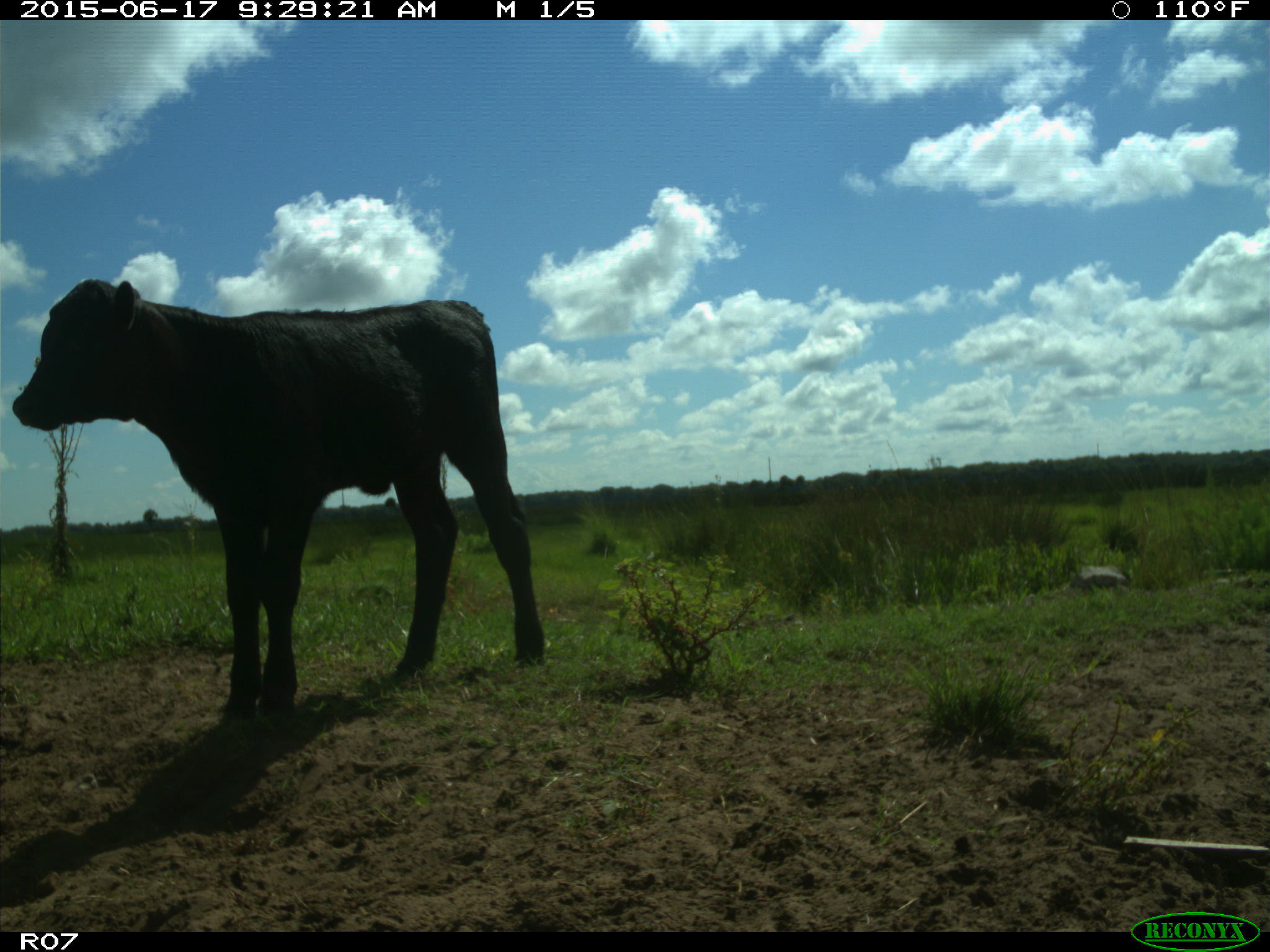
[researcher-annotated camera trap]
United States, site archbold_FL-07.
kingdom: Animalia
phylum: Chordata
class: Mammalia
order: Artiodactyla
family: Bovidae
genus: Bos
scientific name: Bos taurus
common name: domestic cow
Bos taurus (domestic cow).